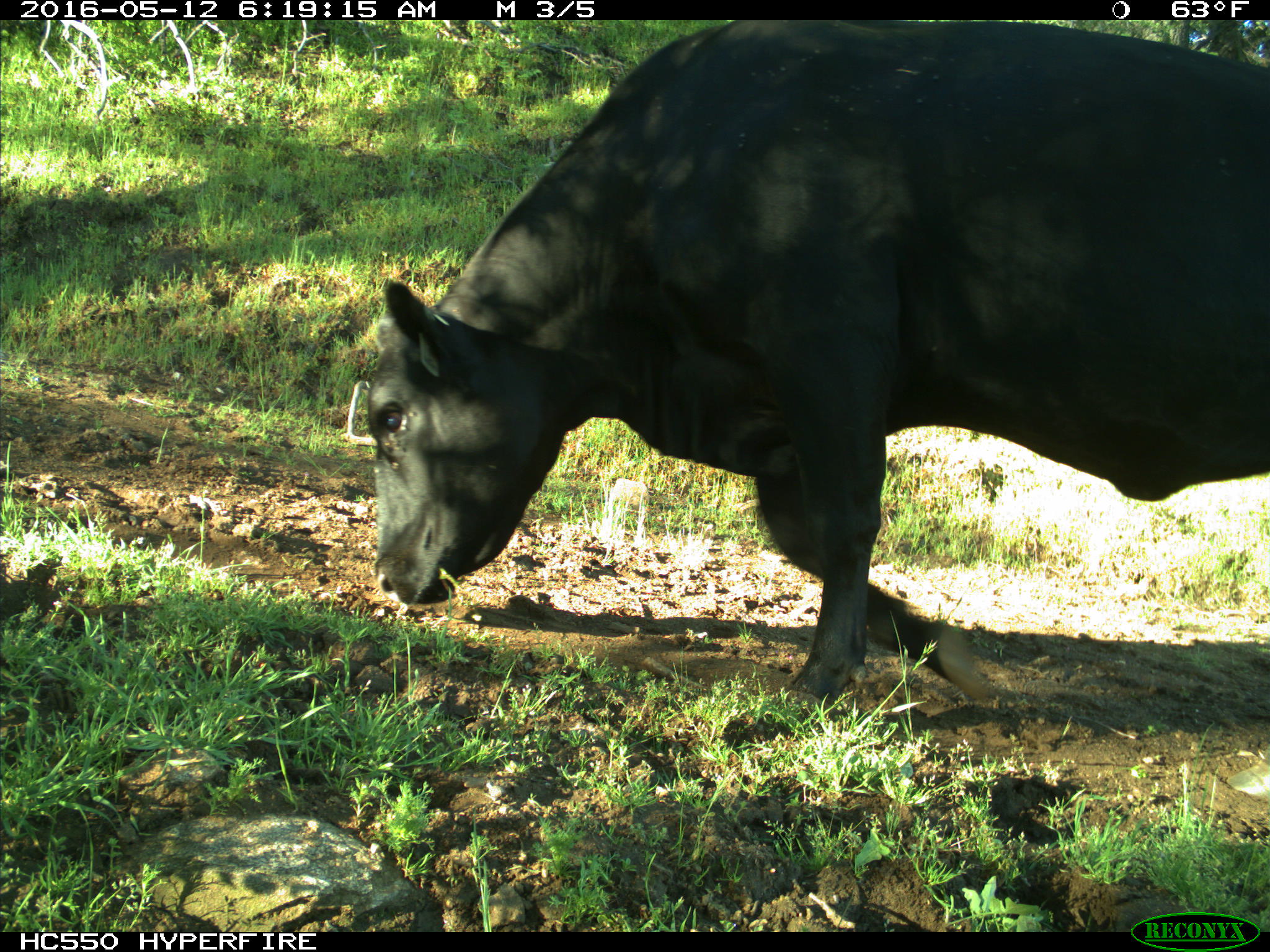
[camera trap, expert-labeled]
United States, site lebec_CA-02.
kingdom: Animalia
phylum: Chordata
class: Mammalia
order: Artiodactyla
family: Bovidae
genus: Bos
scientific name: Bos taurus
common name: domestic cow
Bos taurus (domestic cow).